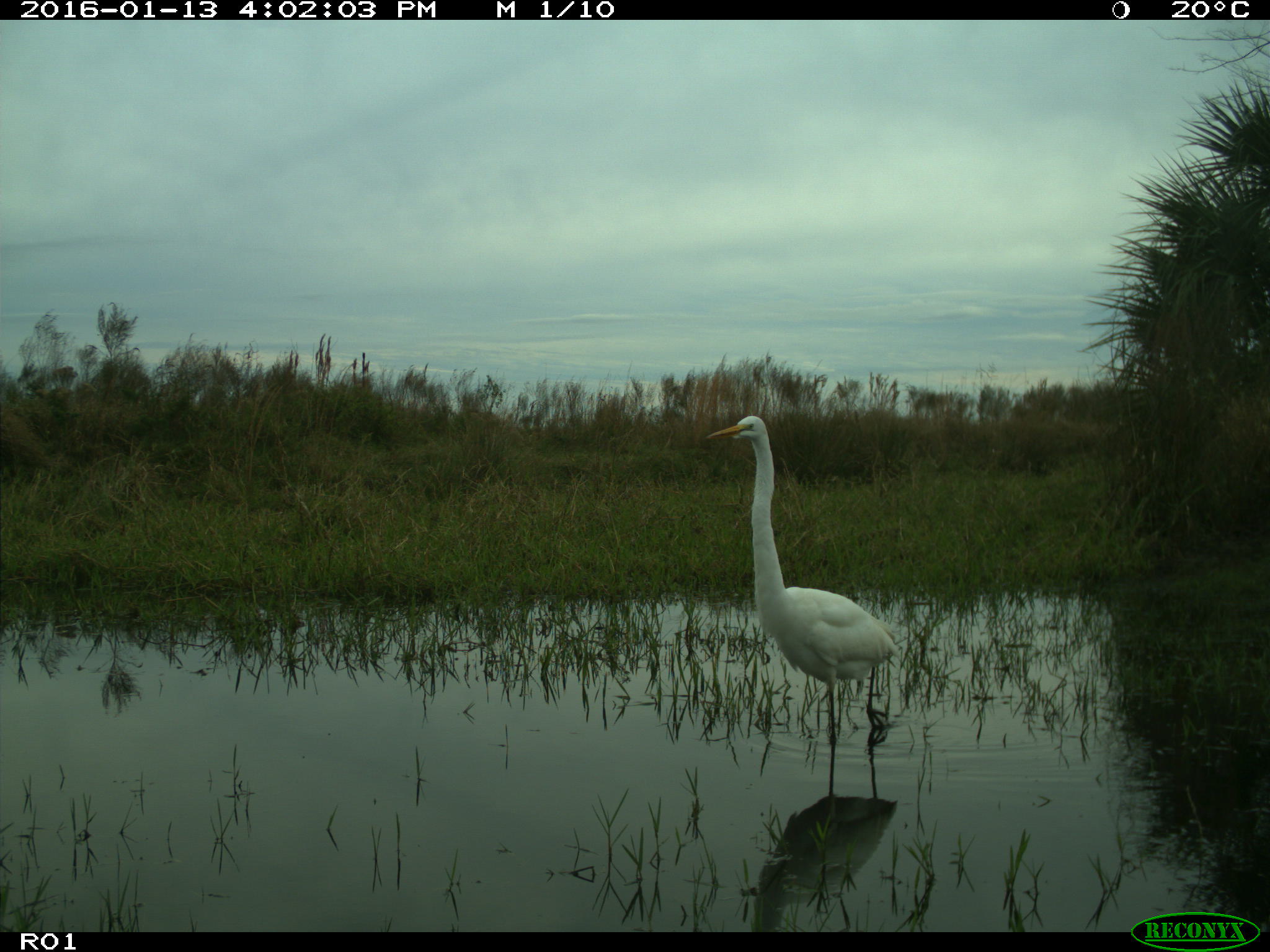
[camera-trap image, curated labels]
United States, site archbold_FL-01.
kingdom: Animalia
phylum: Chordata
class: Aves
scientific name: Aves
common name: birds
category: unidentified bird